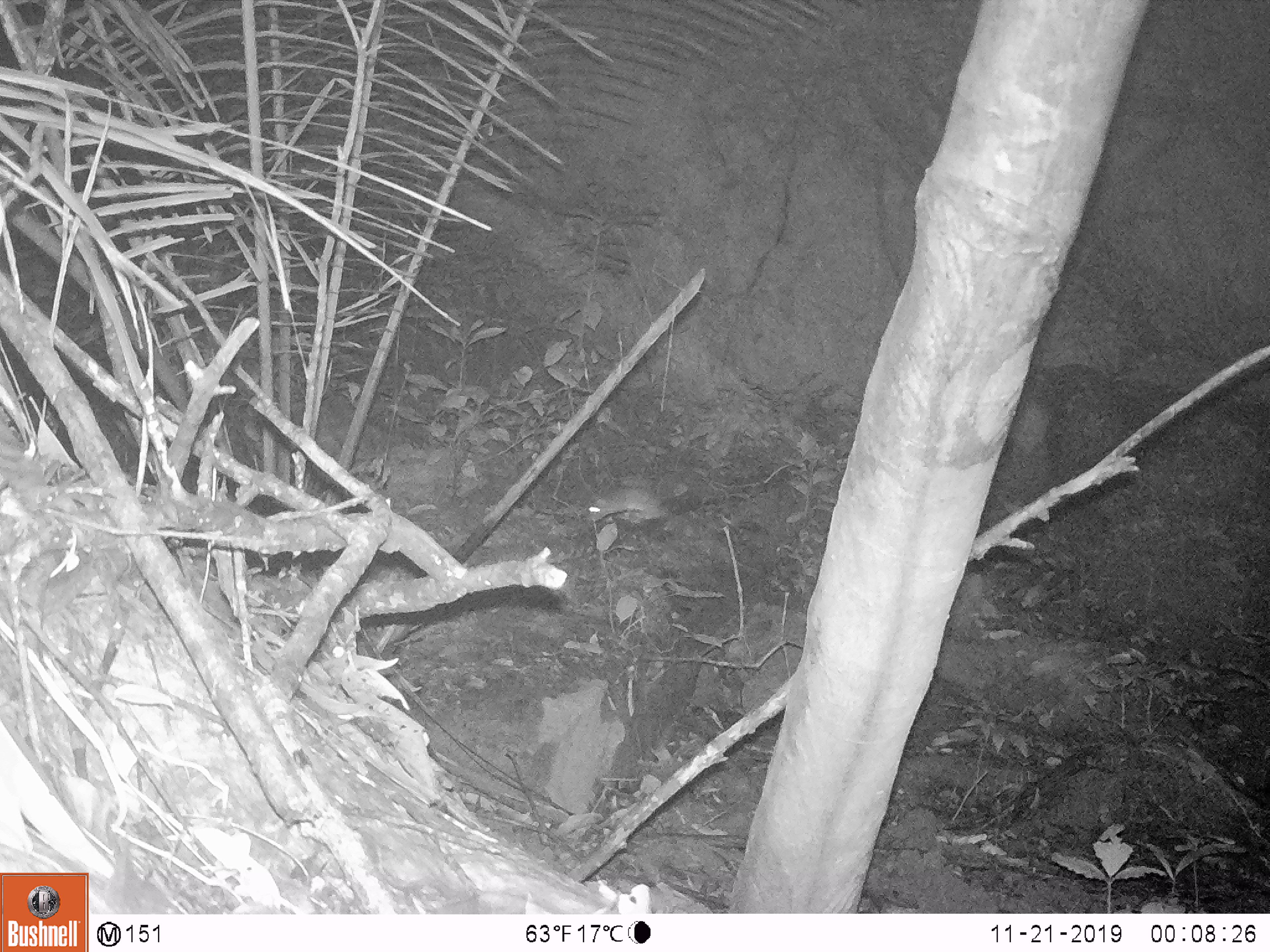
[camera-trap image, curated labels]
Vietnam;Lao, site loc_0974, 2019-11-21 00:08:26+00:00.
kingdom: Animalia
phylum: Chordata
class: Mammalia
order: Rodentia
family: Muridae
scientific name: Muridae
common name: old-world mice and rats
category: unidentified murid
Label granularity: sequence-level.